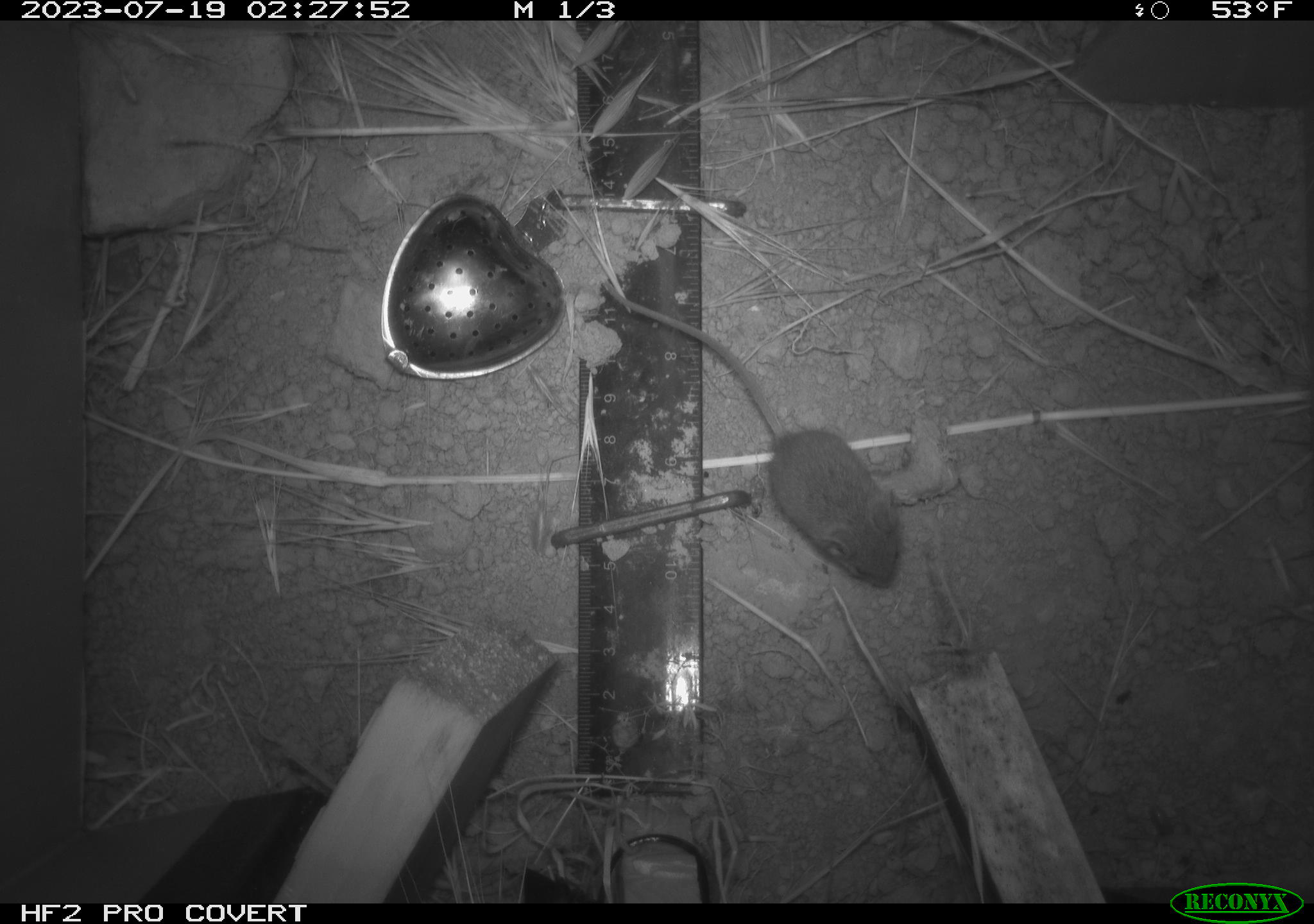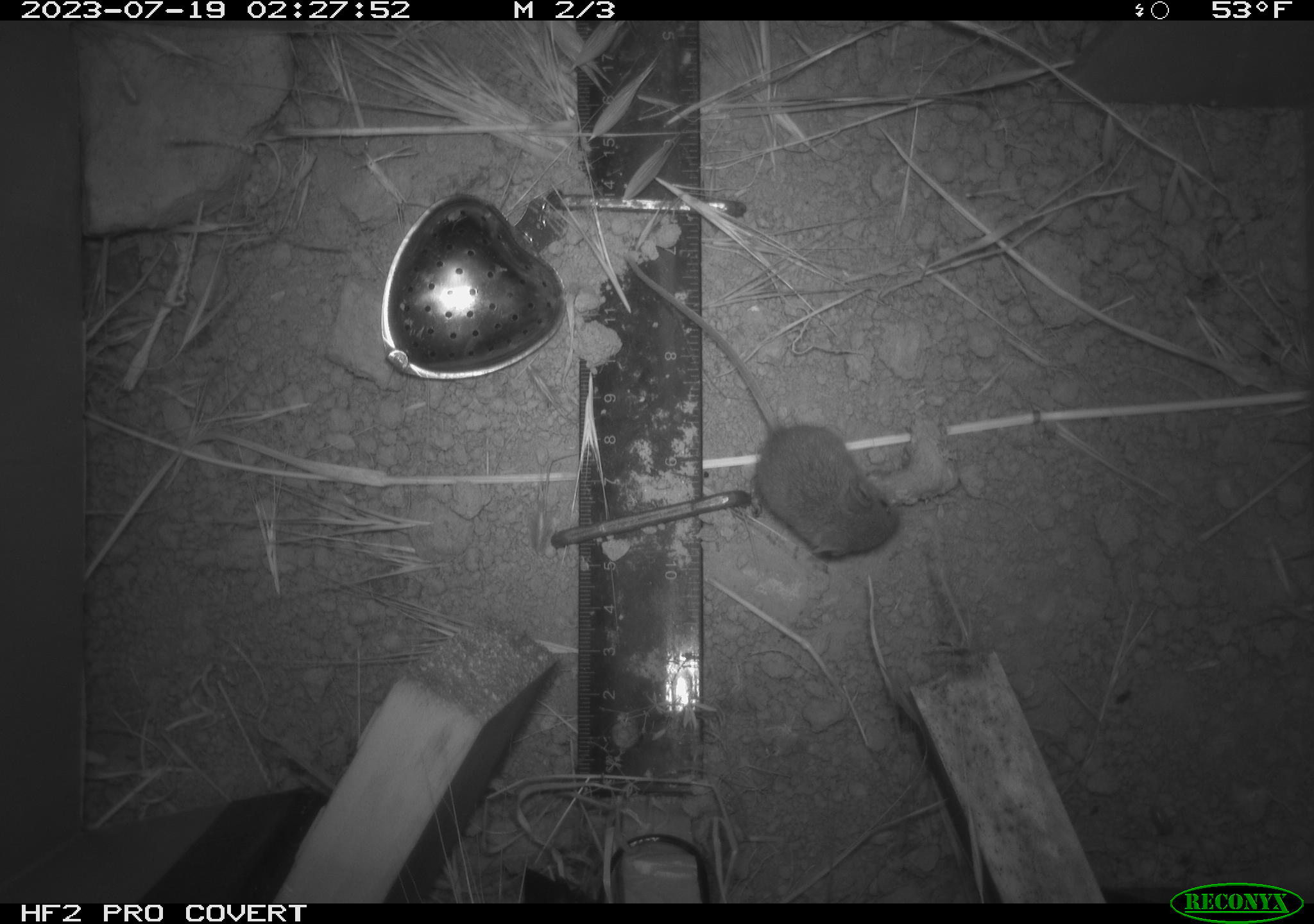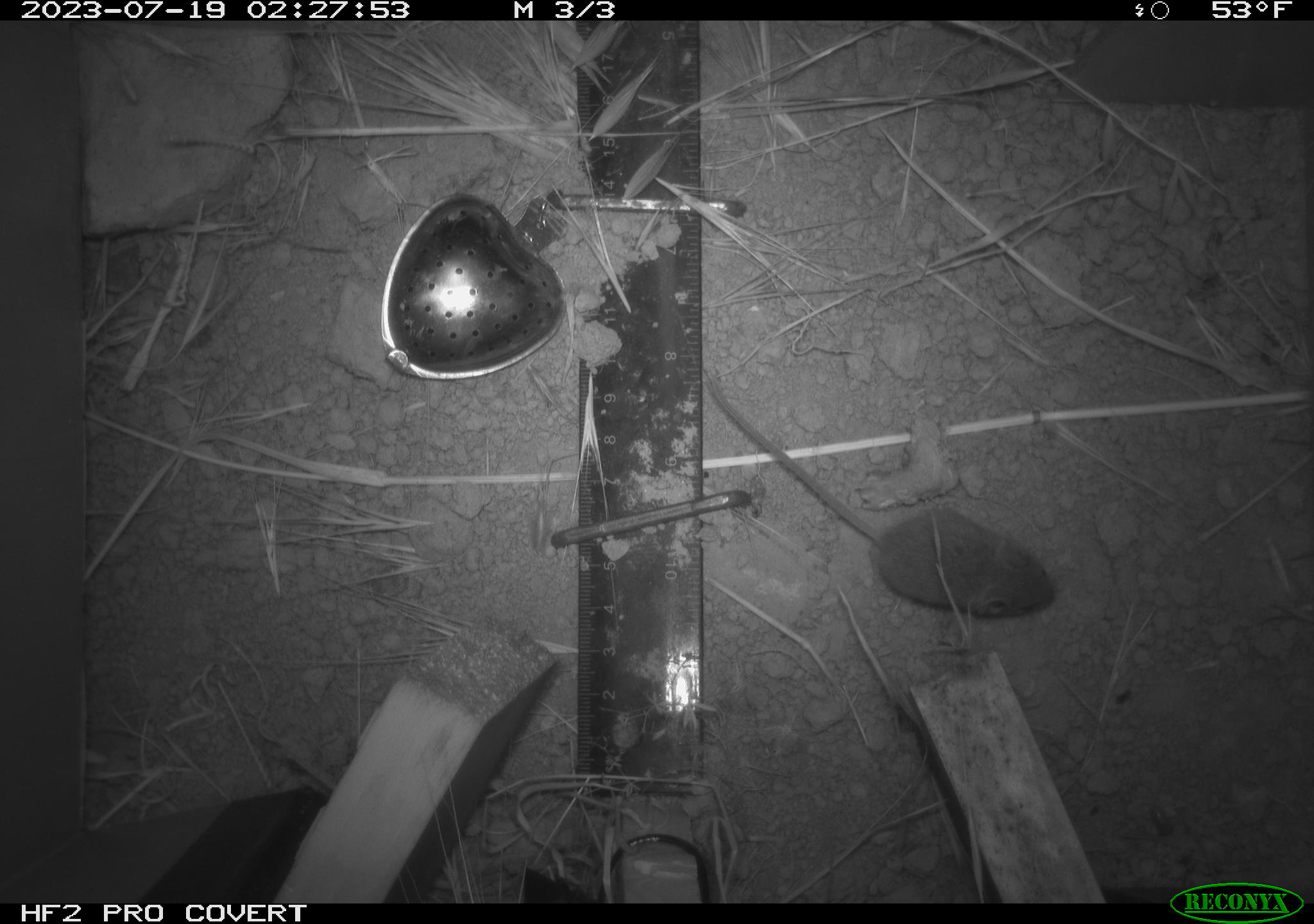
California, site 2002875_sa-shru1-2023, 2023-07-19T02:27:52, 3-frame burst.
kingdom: Animalia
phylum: Chordata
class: Mammalia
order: Rodentia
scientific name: Rodentia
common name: mouse species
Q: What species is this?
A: Mouse species (Rodentia).